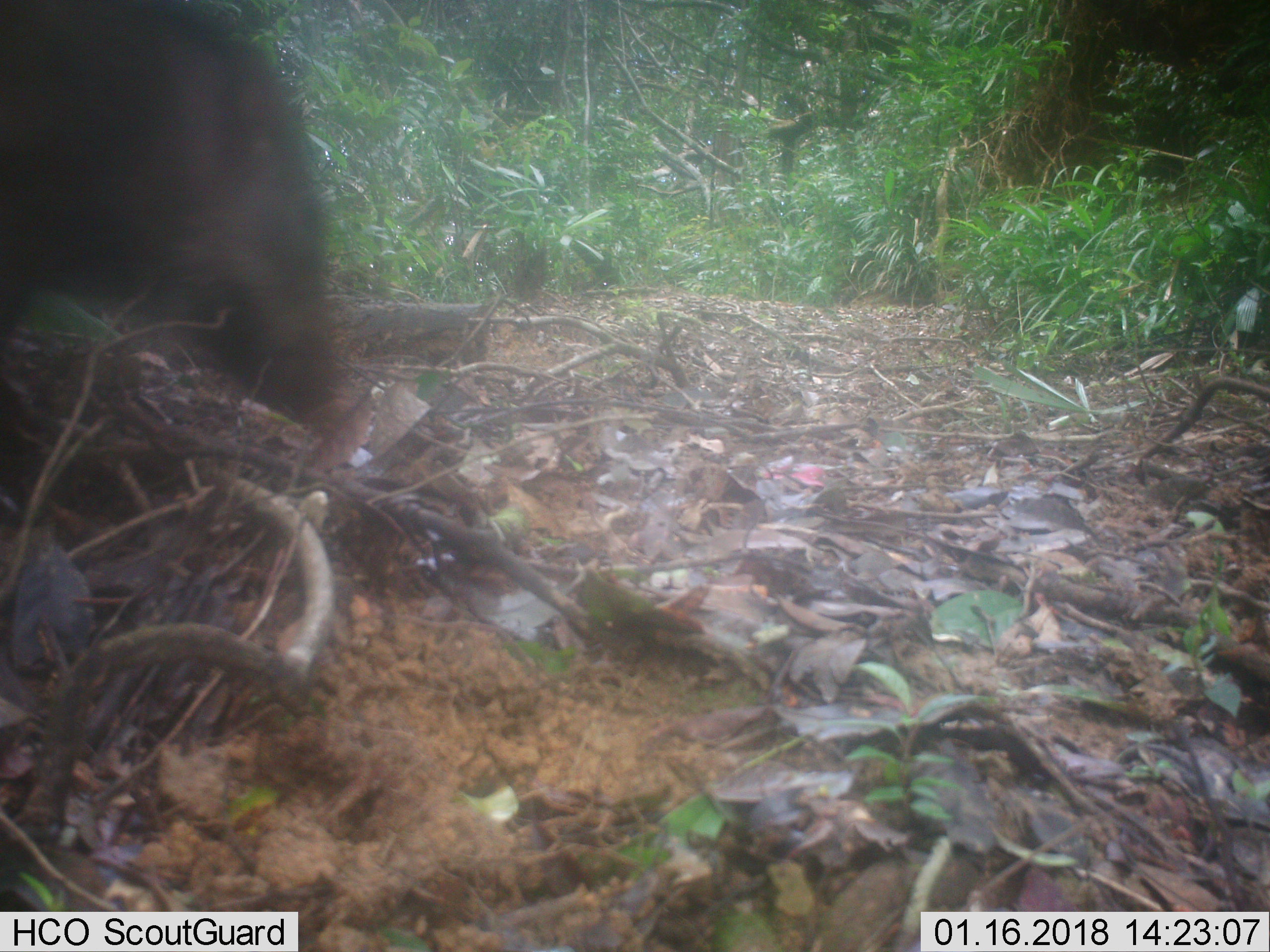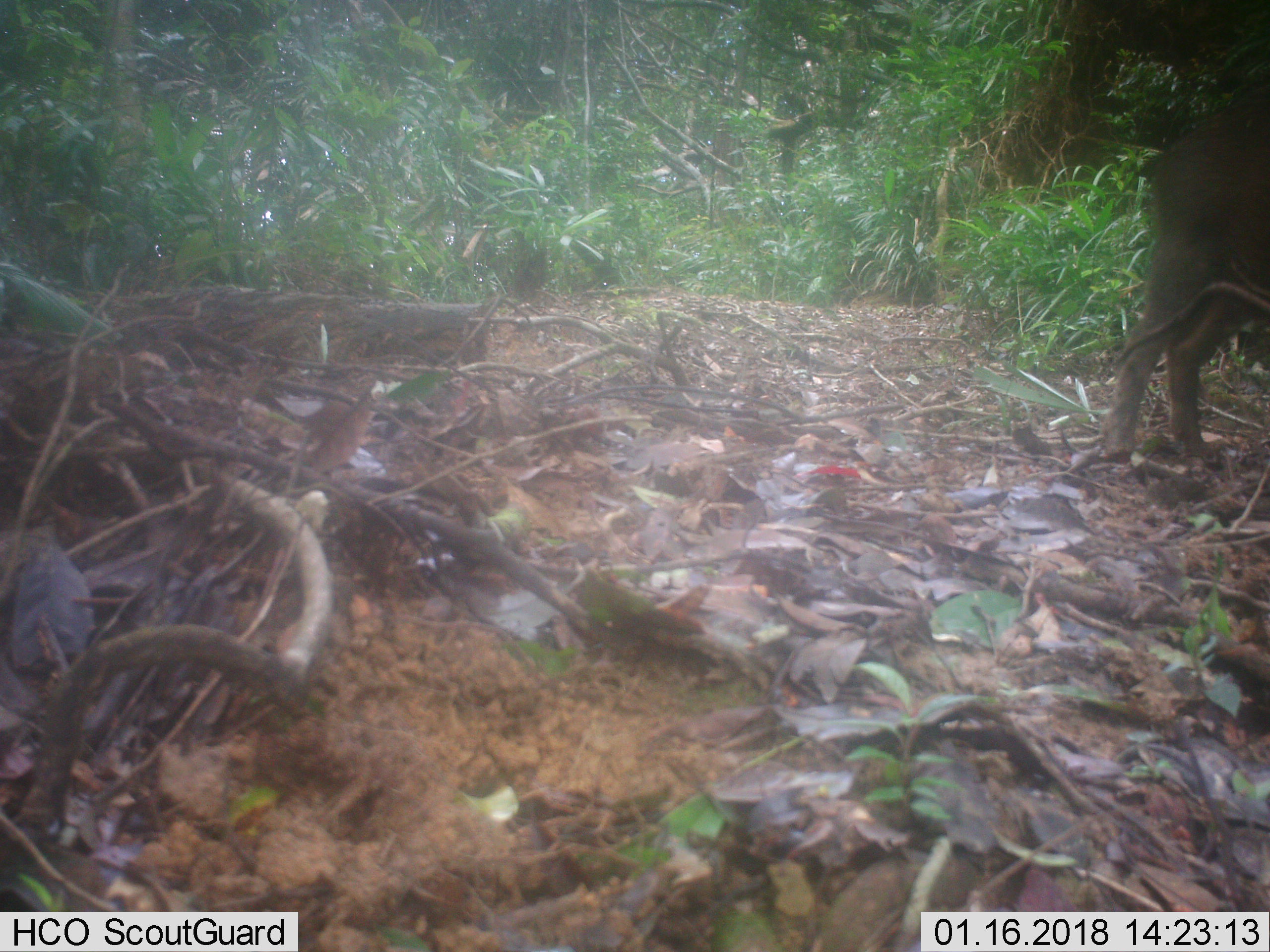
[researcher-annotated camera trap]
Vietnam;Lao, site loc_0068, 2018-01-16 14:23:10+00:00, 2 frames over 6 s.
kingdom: Animalia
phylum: Chordata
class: Mammalia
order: Artiodactyla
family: Suidae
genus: Sus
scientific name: Sus scrofa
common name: eurasian wild pig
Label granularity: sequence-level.